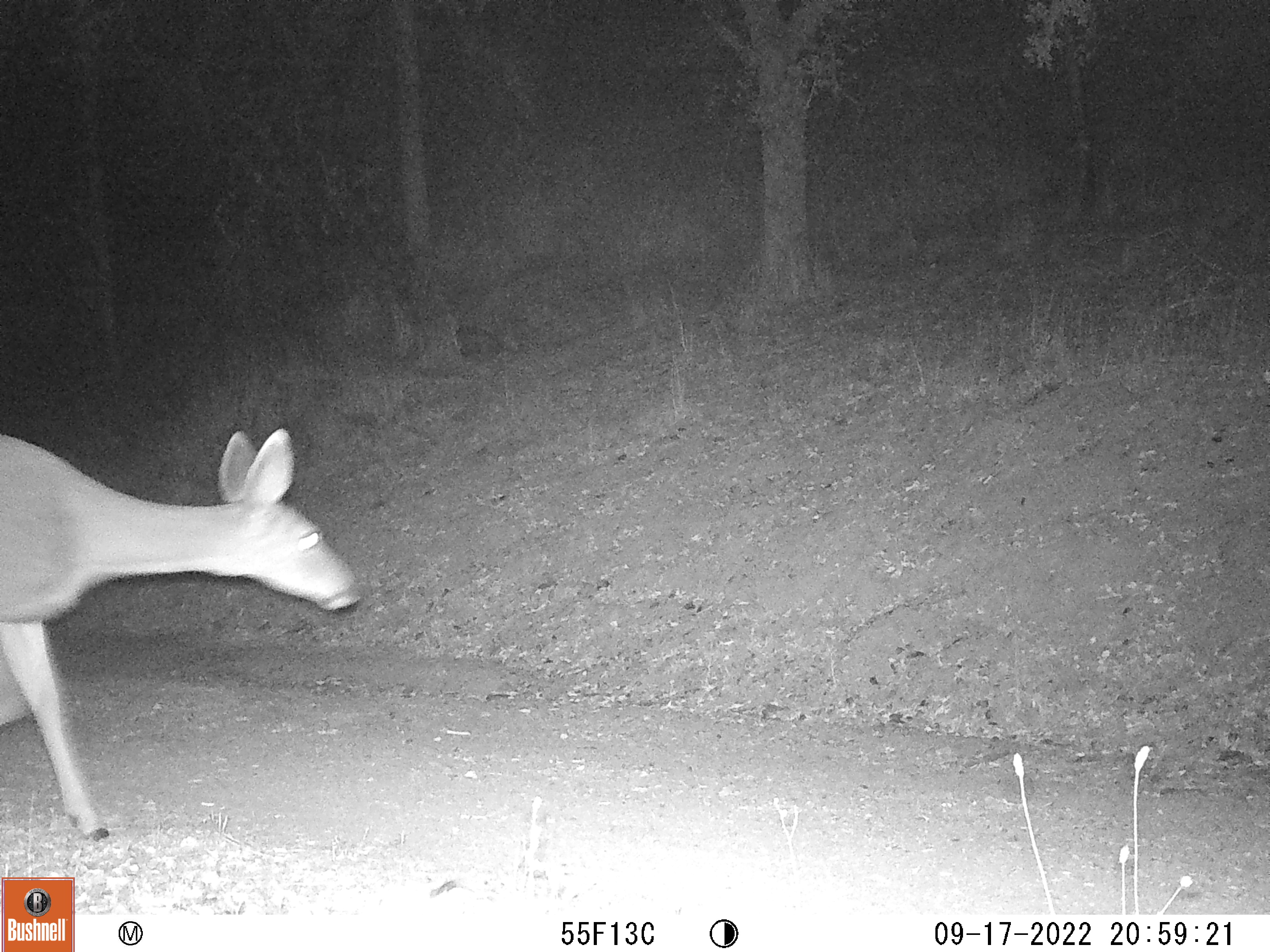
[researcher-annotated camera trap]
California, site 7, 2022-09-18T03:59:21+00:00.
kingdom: Animalia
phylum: Chordata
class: Mammalia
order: Artiodactyla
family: Cervidae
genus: Odocoileus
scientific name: Odocoileus hemionus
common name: mule deer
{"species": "mule deer (Odocoileus hemionus)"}